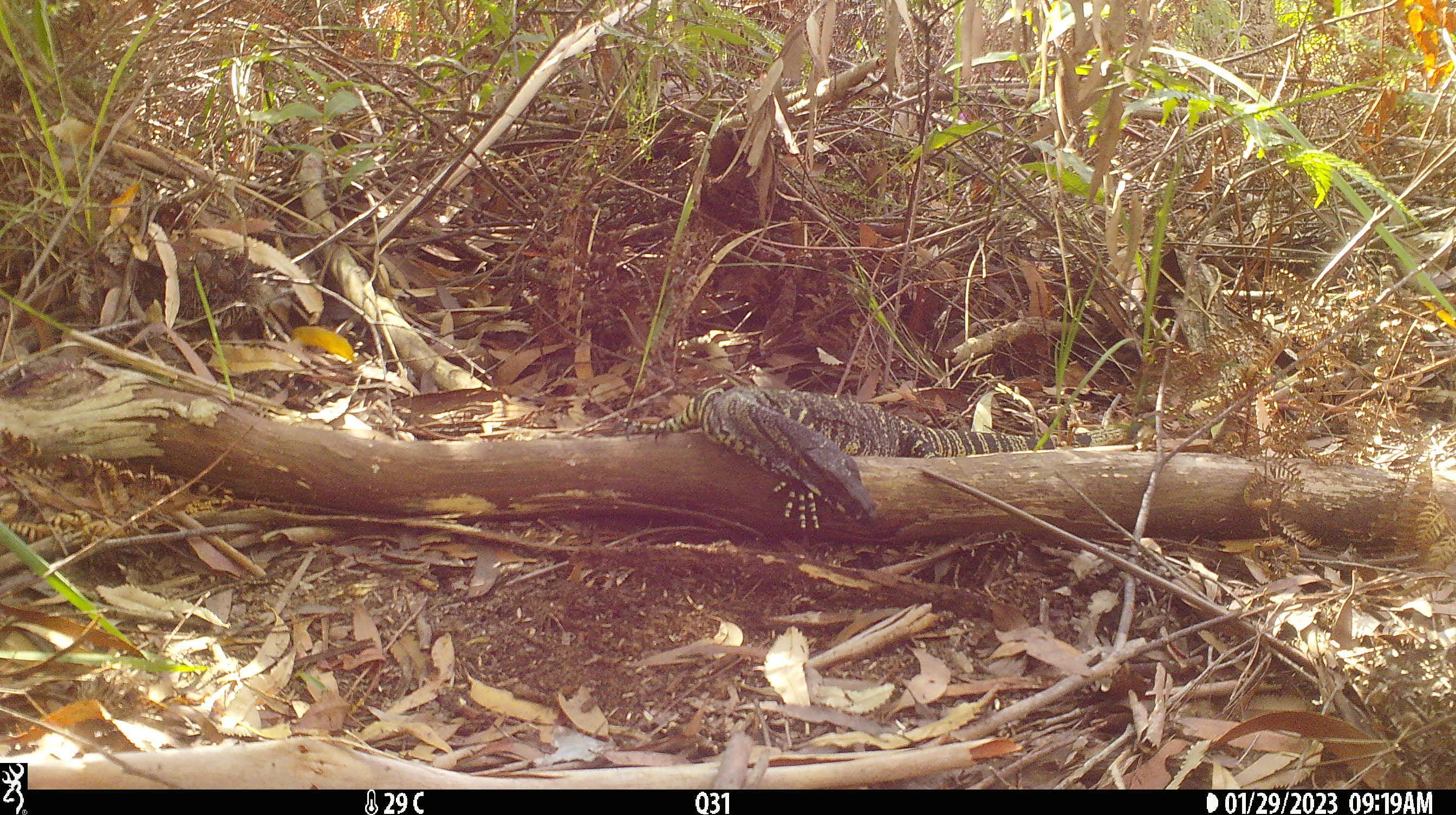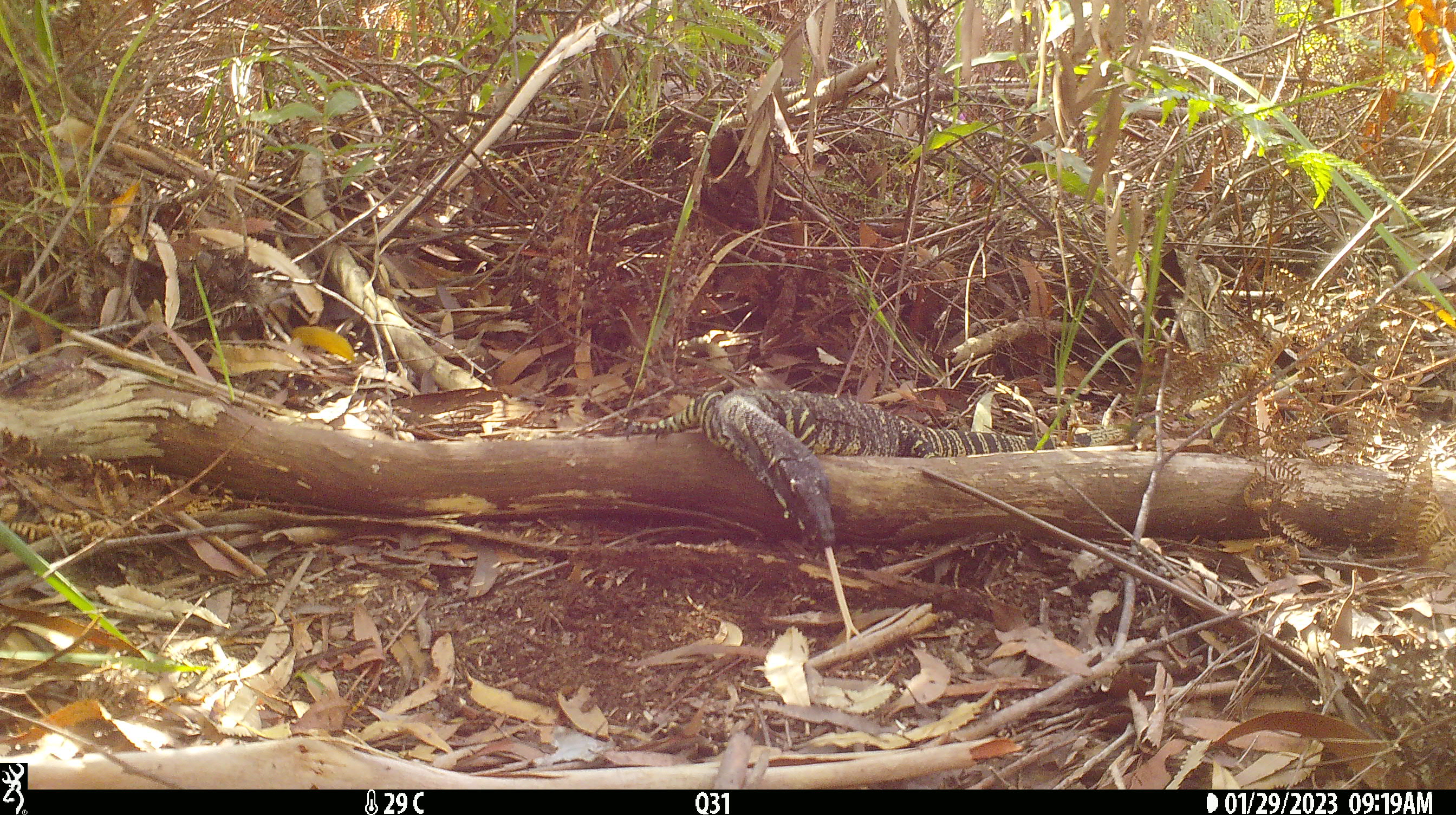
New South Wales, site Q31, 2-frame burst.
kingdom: Animalia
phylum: Chordata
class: Reptilia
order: Squamata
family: Varanidae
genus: Varanus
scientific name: Varanus varius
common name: lace monitor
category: goanna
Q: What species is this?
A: Goanna (lace monitor) (Varanus varius).